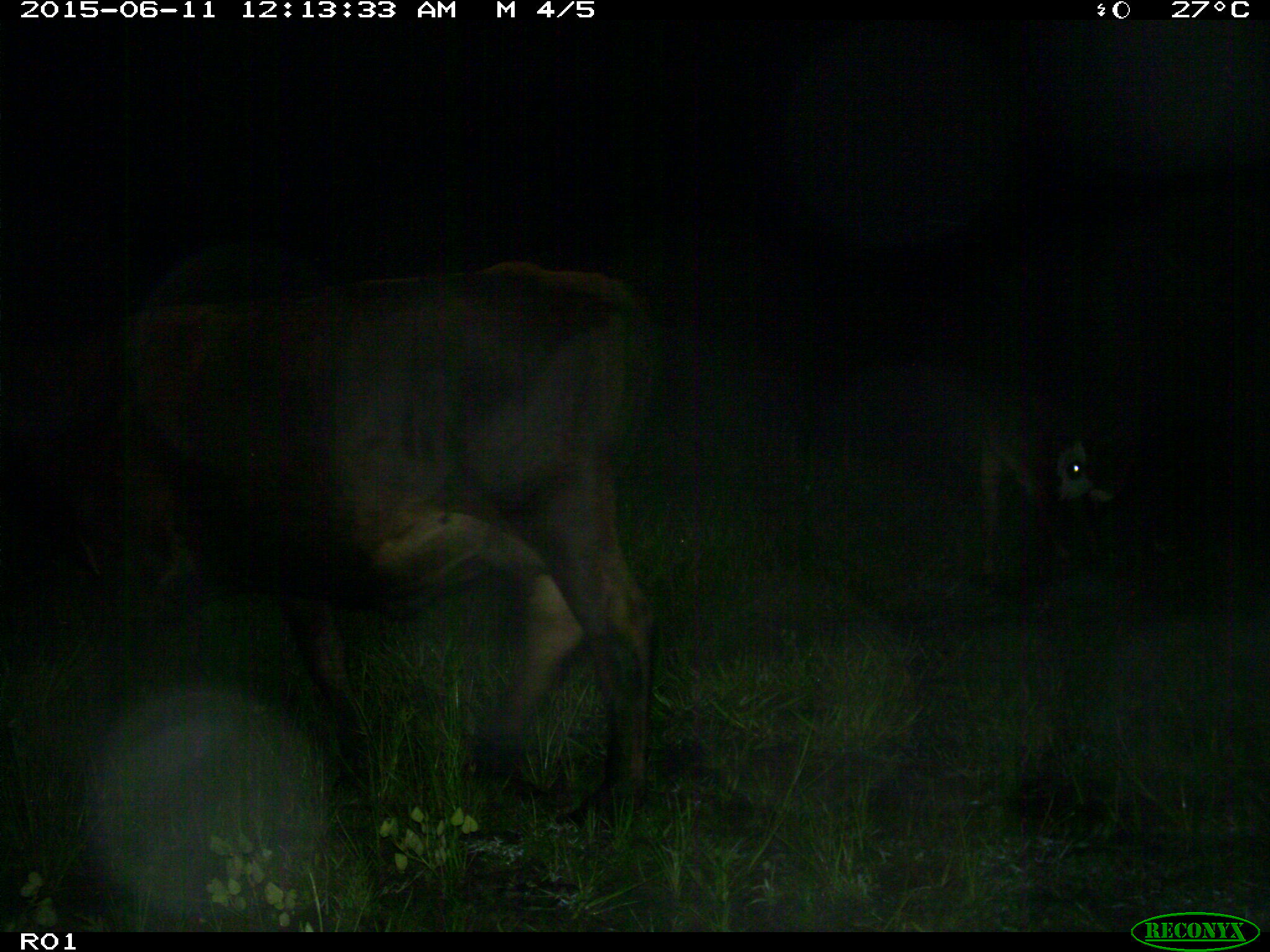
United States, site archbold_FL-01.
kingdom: Animalia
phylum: Chordata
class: Mammalia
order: Artiodactyla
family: Bovidae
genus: Bos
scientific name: Bos taurus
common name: domestic cow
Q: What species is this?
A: Bos taurus (domestic cow).